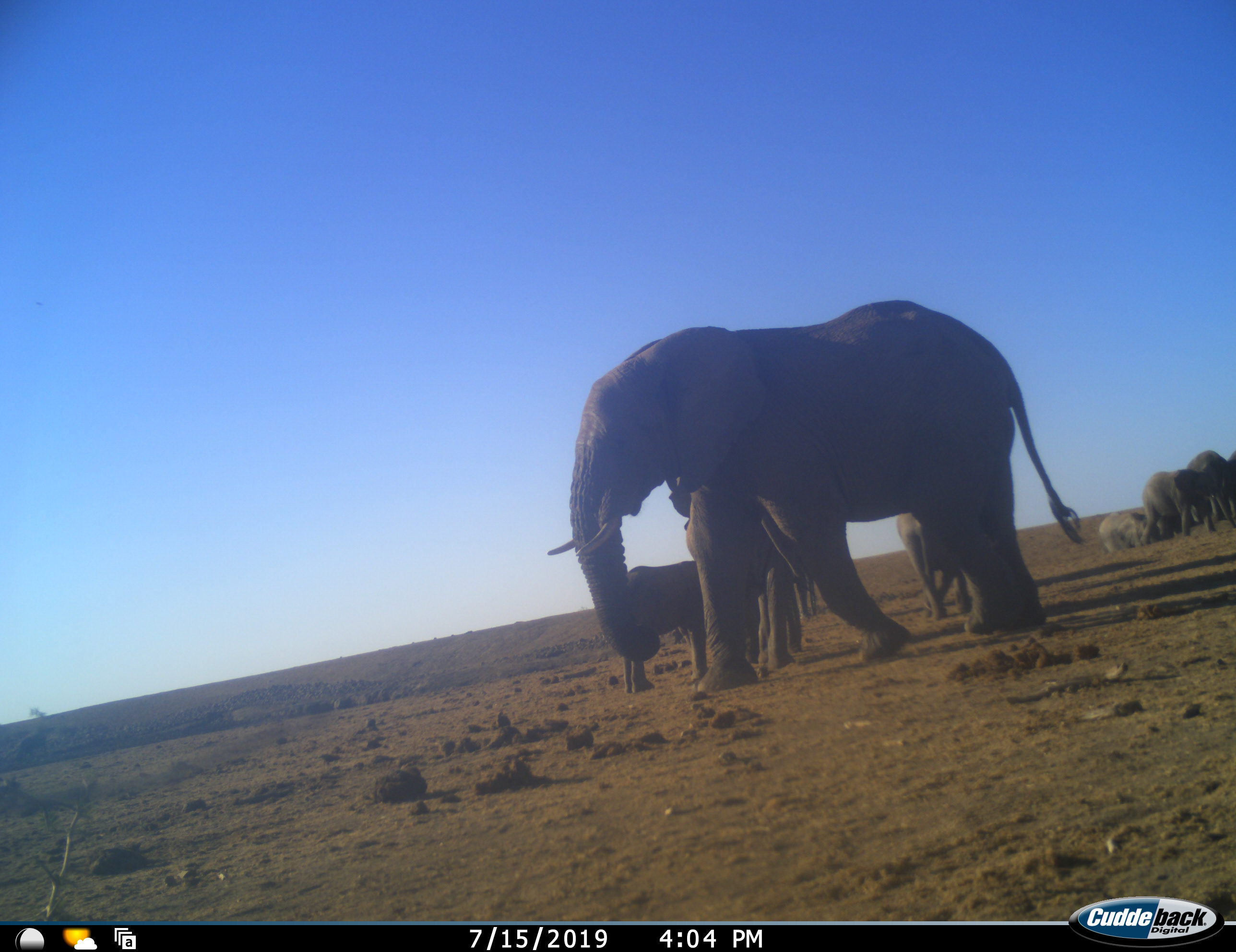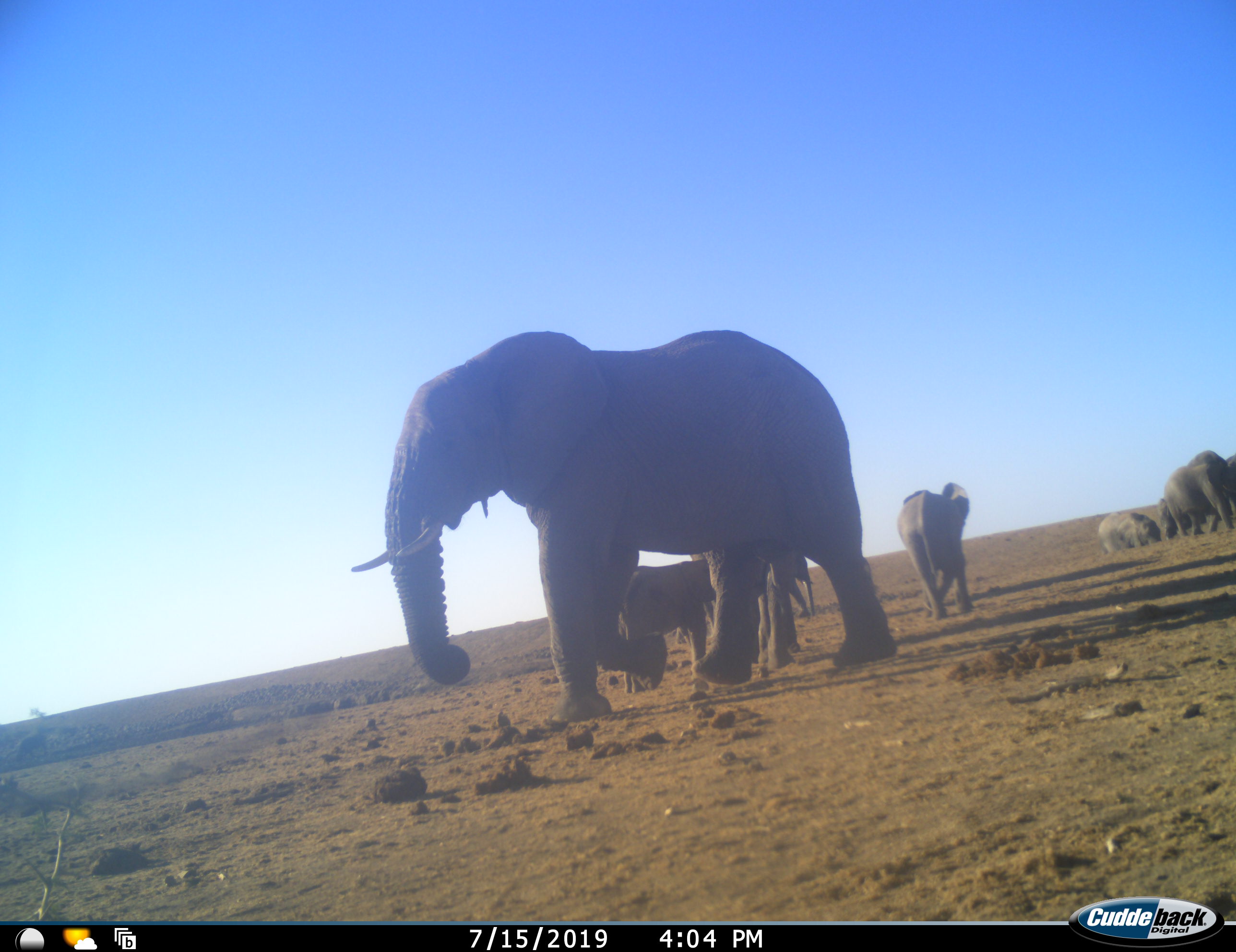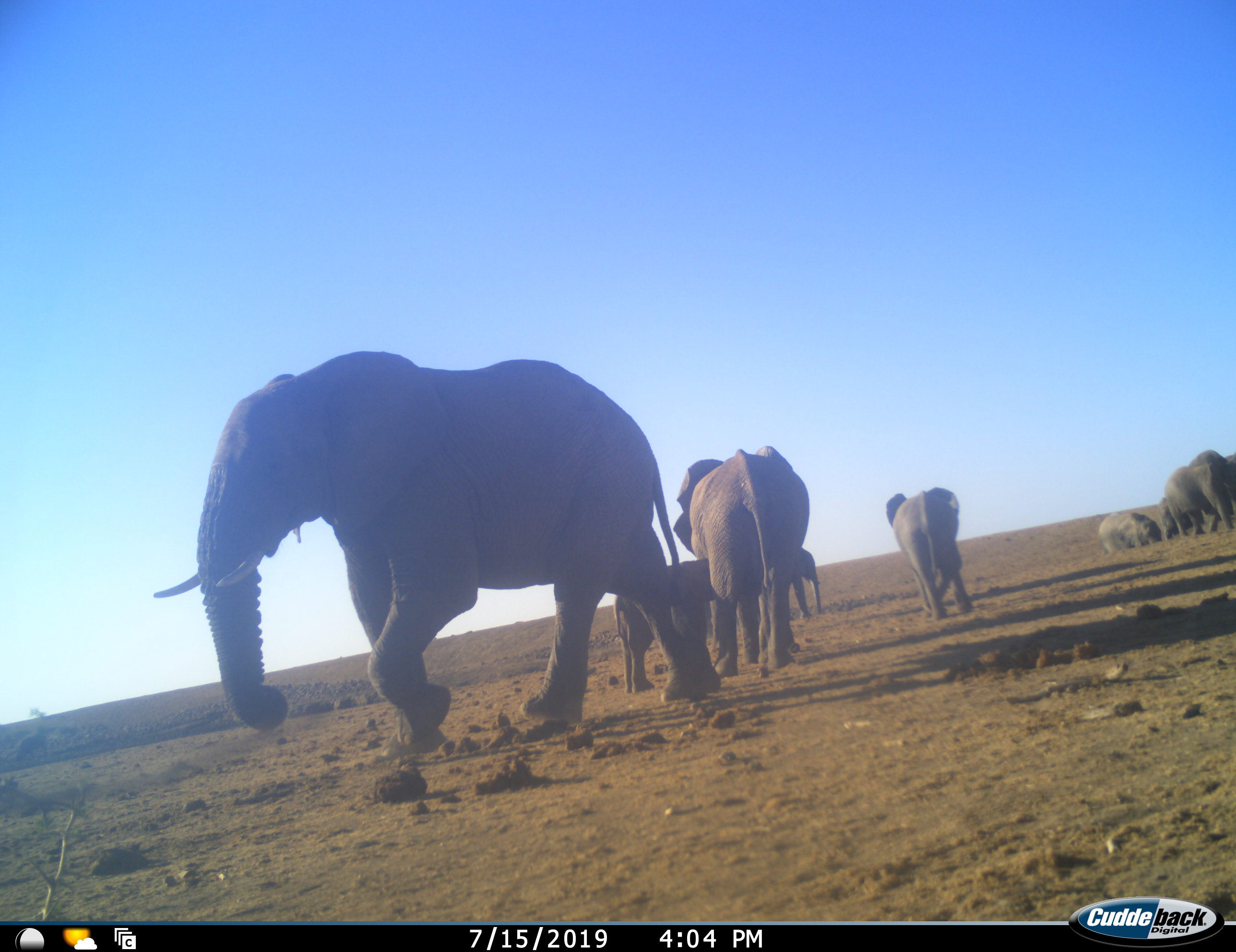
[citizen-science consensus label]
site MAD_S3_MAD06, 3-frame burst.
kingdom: Animalia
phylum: Chordata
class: Mammalia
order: Proboscidea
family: Elephantidae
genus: Loxodonta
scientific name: Loxodonta africana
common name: african bush elephant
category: elephant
Elephant (african bush elephant) (Loxodonta africana), count 8. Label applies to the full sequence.